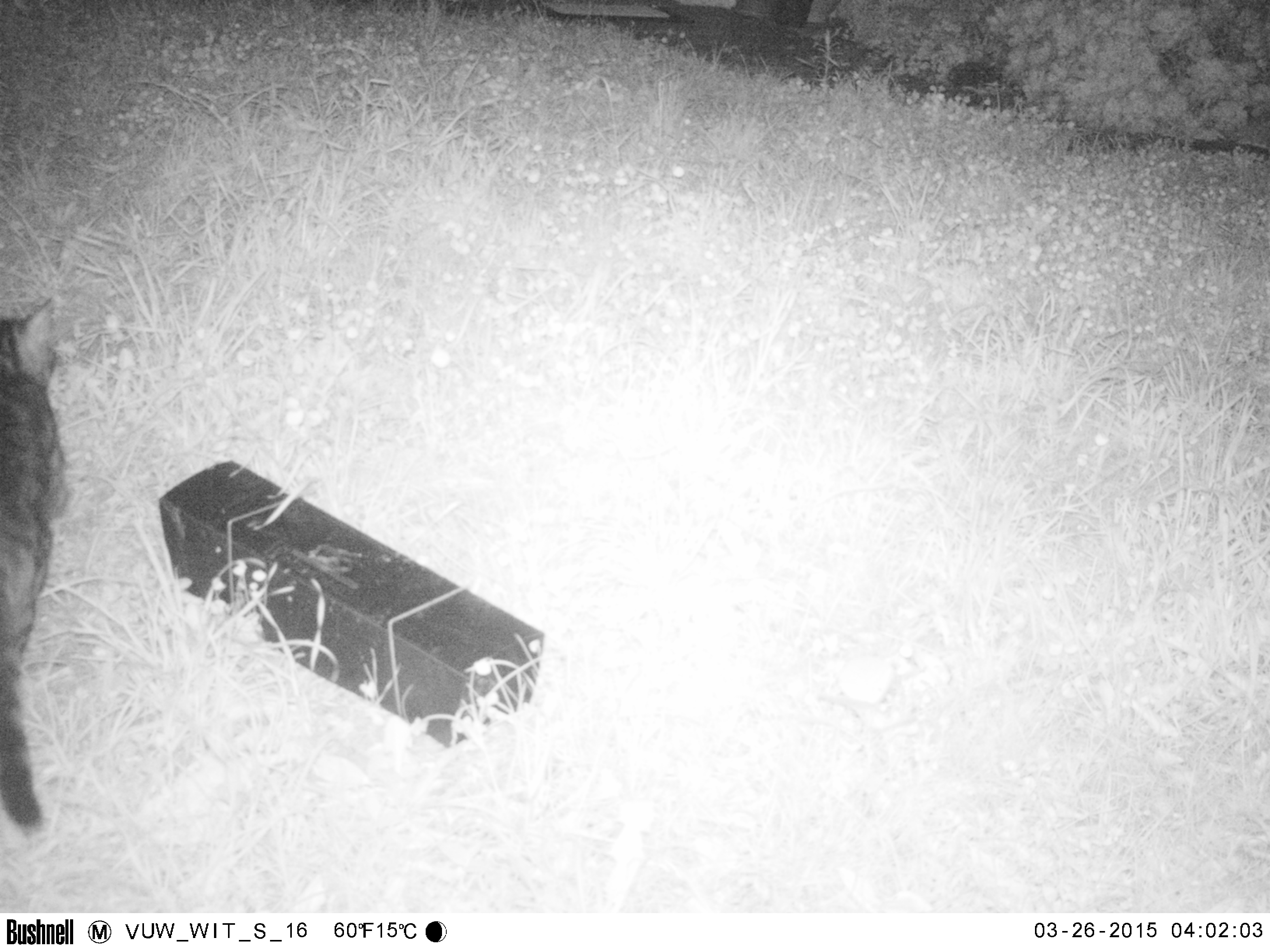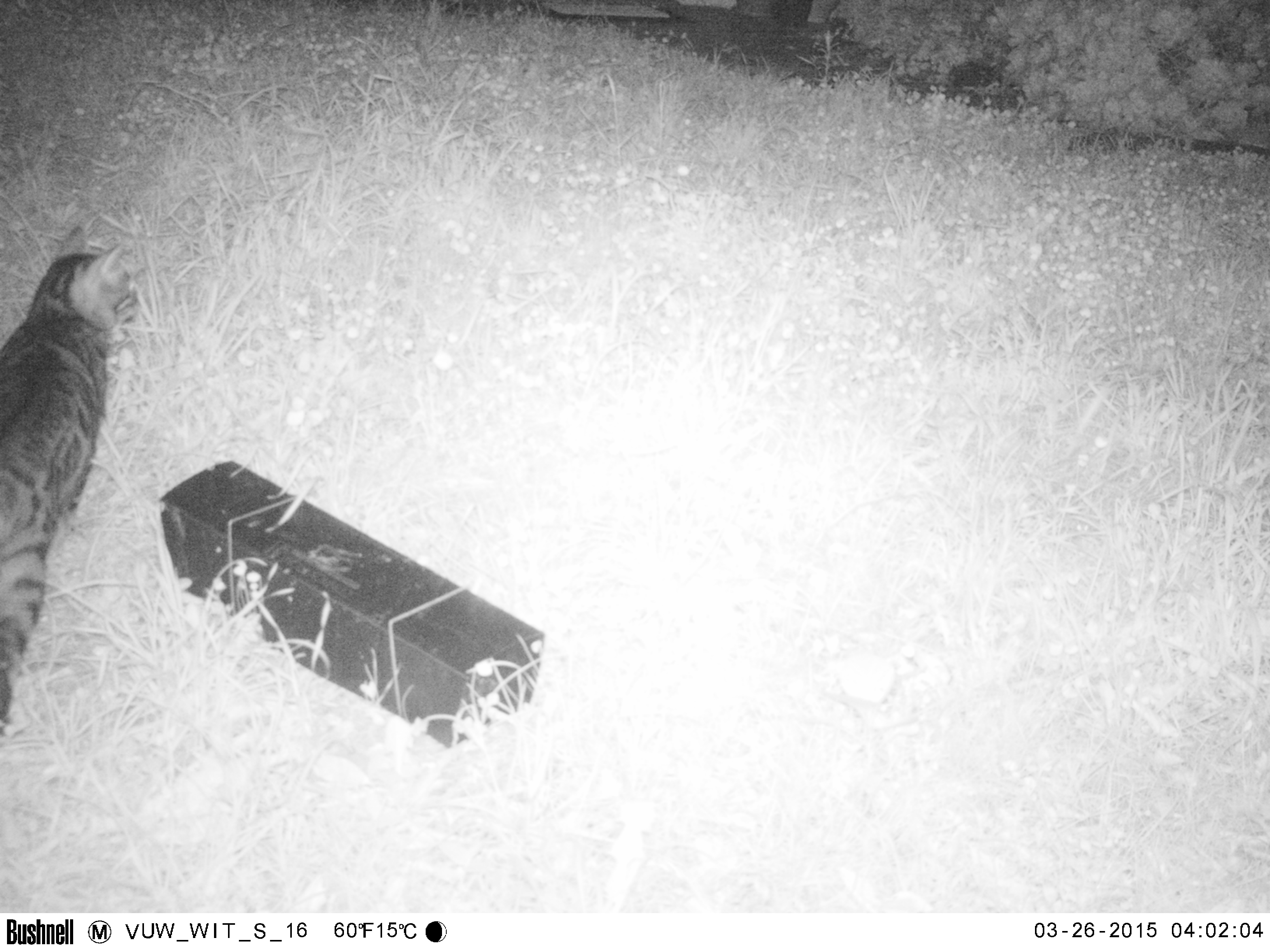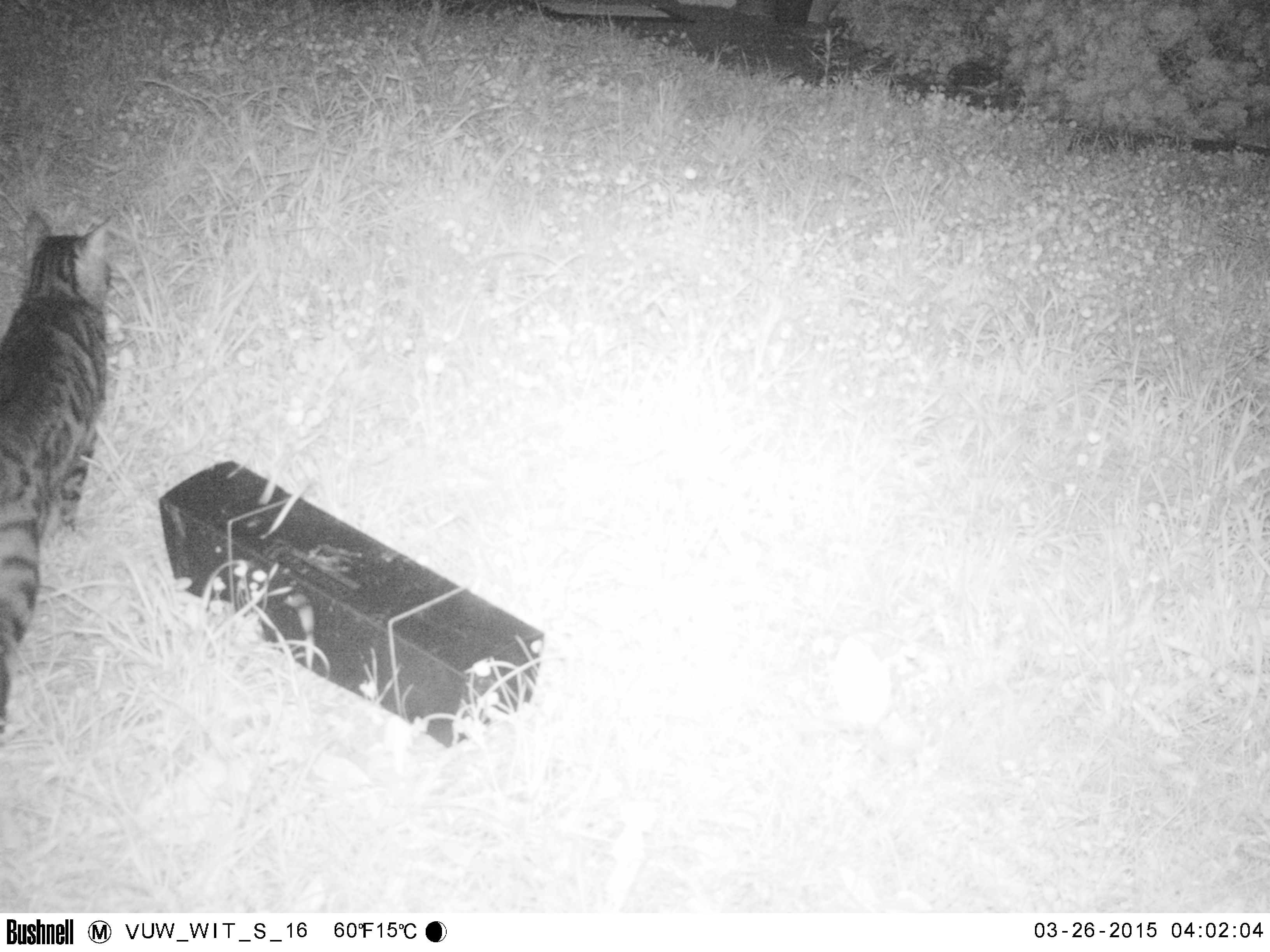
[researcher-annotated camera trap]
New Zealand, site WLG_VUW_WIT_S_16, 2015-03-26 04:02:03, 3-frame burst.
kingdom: Animalia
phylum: Chordata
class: Mammalia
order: Carnivora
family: Felidae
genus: Felis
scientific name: Felis catus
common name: domestic cat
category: cat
Cat (domestic cat) (Felis catus).